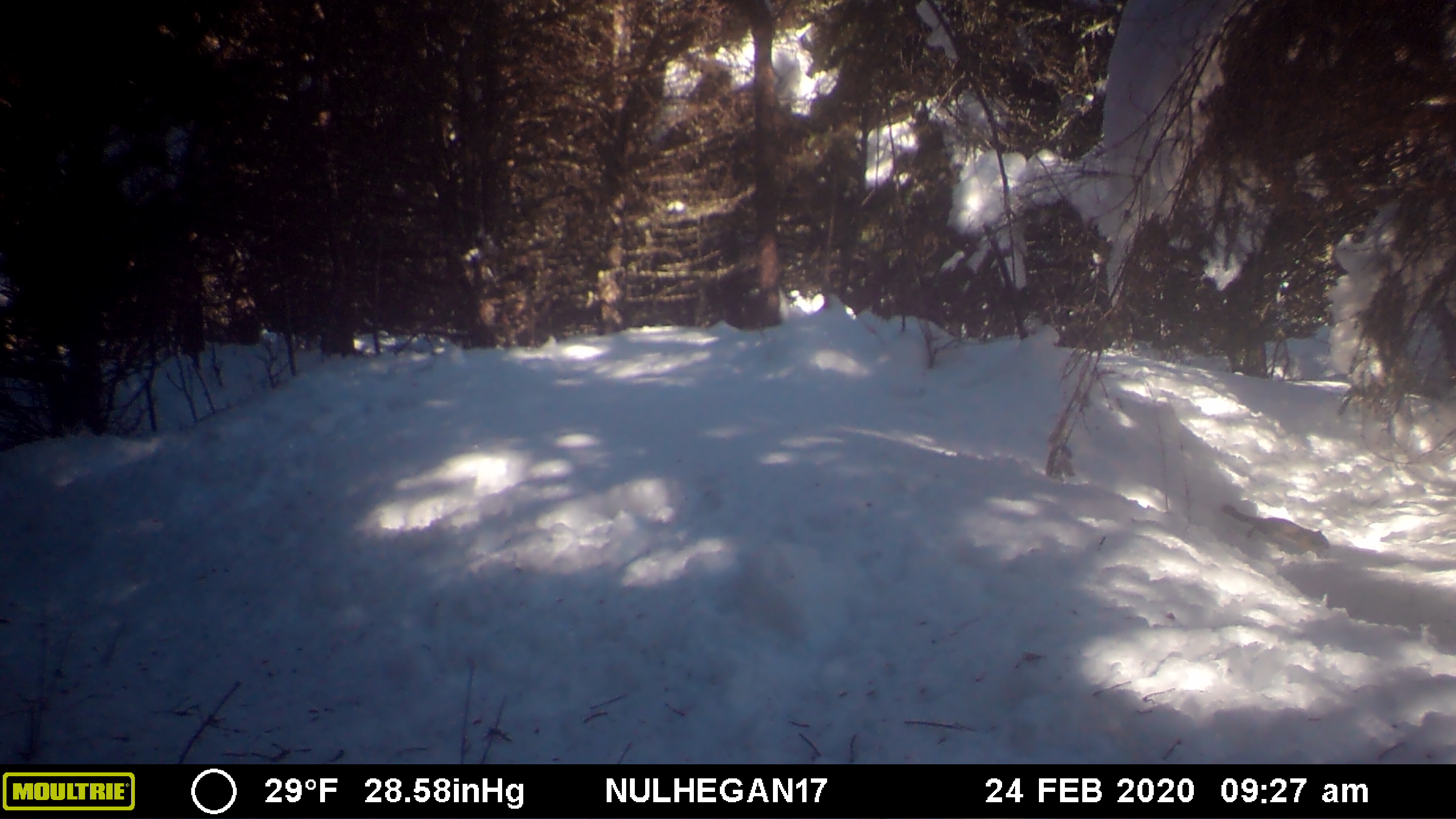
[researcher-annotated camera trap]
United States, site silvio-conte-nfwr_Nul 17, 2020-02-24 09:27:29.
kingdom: Animalia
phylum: Chordata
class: Mammalia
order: Rodentia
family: Sciuridae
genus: Tamiasciurus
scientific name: Tamiasciurus hudsonicus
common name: red squirrel